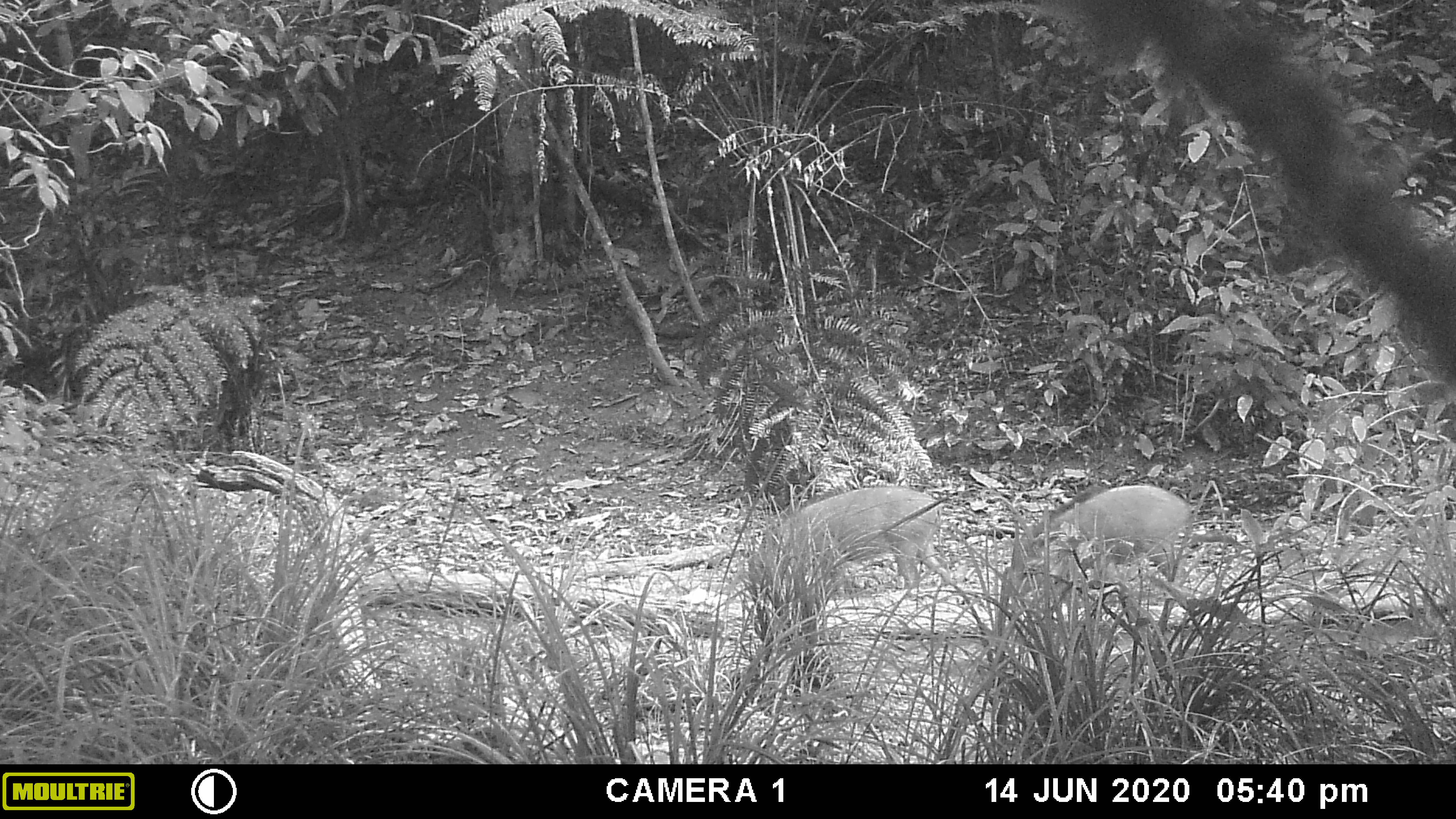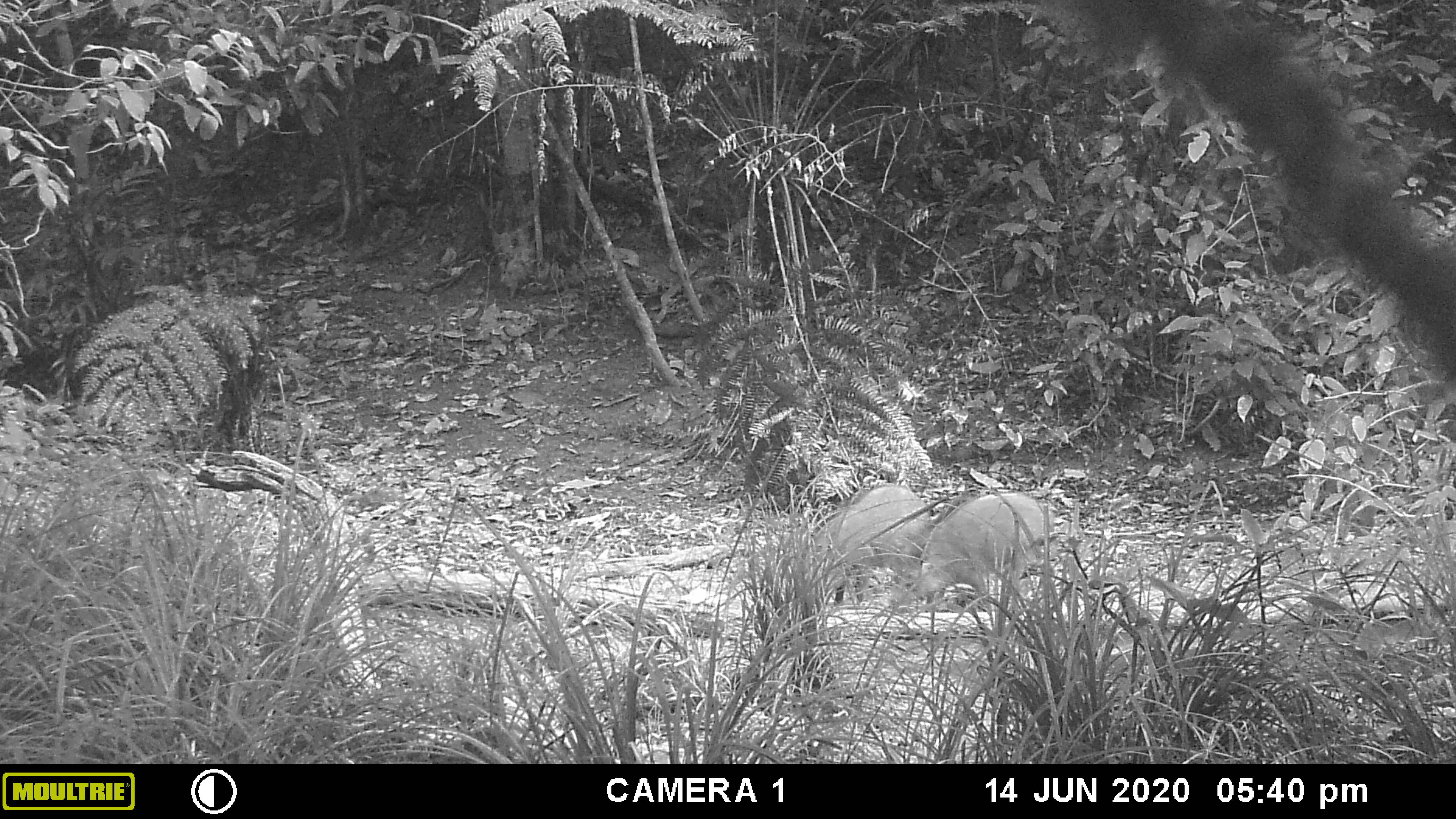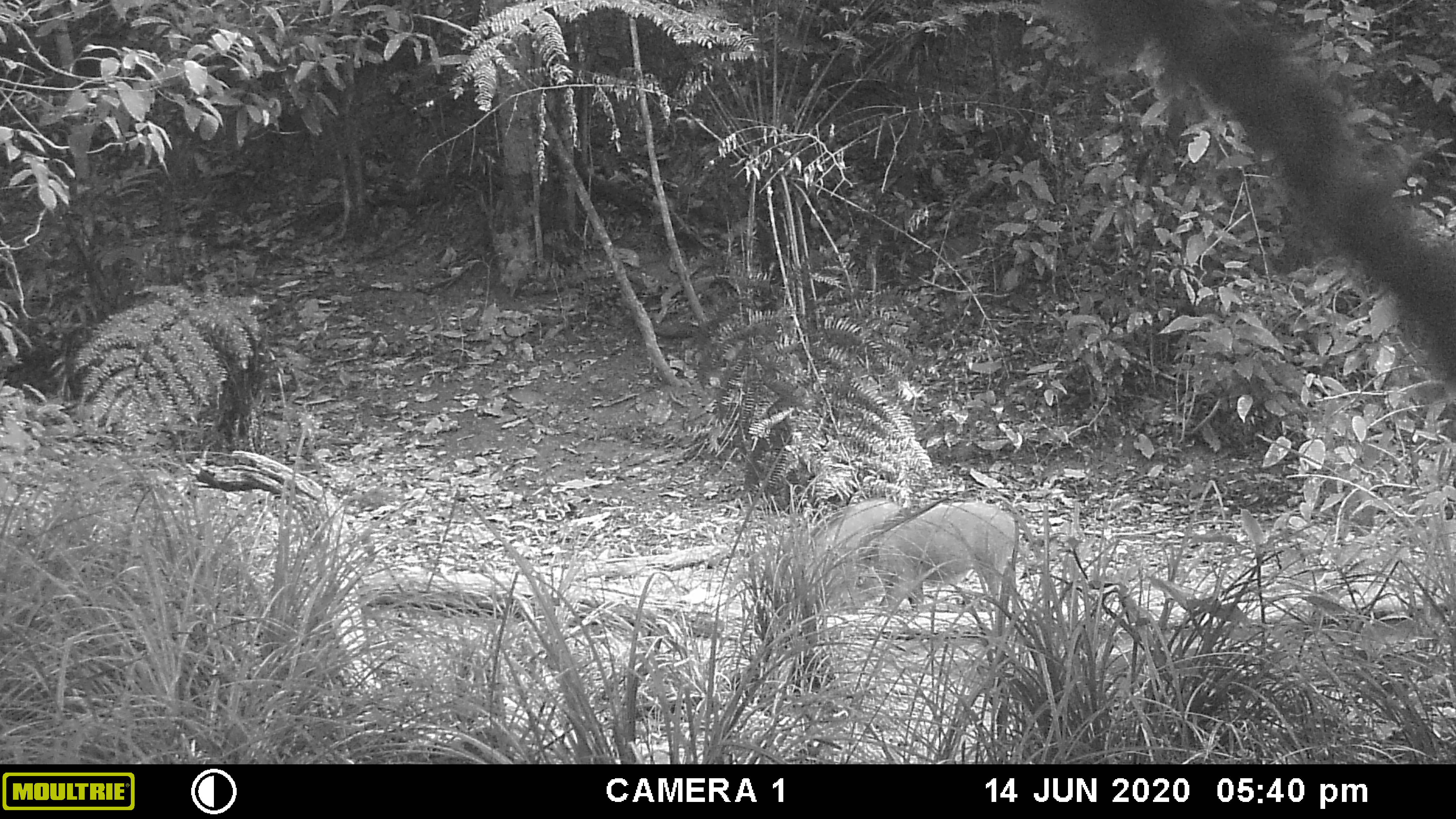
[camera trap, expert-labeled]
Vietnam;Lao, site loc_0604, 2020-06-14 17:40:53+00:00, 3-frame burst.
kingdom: Animalia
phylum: Chordata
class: Mammalia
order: Artiodactyla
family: Suidae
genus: Sus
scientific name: Sus scrofa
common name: eurasian wild pig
Eurasian wild pig (Sus scrofa). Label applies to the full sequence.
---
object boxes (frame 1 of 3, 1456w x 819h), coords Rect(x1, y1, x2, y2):
eurasian wild pig: Rect(997, 480, 1195, 603); Rect(757, 482, 952, 590)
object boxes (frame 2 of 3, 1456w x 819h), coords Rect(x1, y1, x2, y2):
eurasian wild pig: Rect(906, 487, 1052, 611); Rect(805, 481, 935, 608)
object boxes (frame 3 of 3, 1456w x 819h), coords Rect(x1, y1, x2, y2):
eurasian wild pig: Rect(836, 495, 1020, 615); Rect(797, 495, 910, 608)